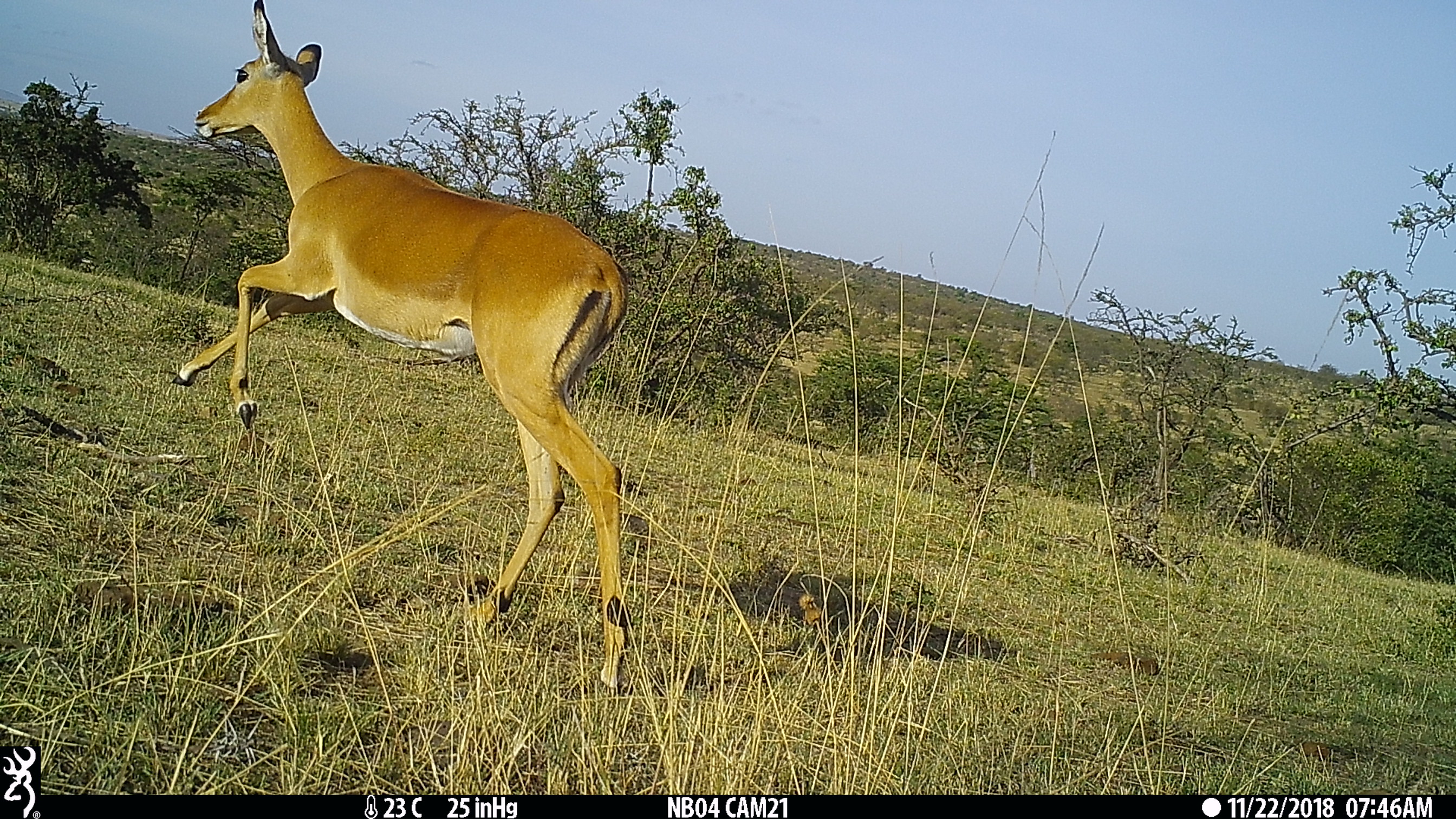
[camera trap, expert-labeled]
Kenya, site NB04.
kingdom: Animalia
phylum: Chordata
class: Mammalia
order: Artiodactyla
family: Bovidae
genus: Aepyceros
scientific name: Aepyceros melampus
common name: impala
Impala (Aepyceros melampus).